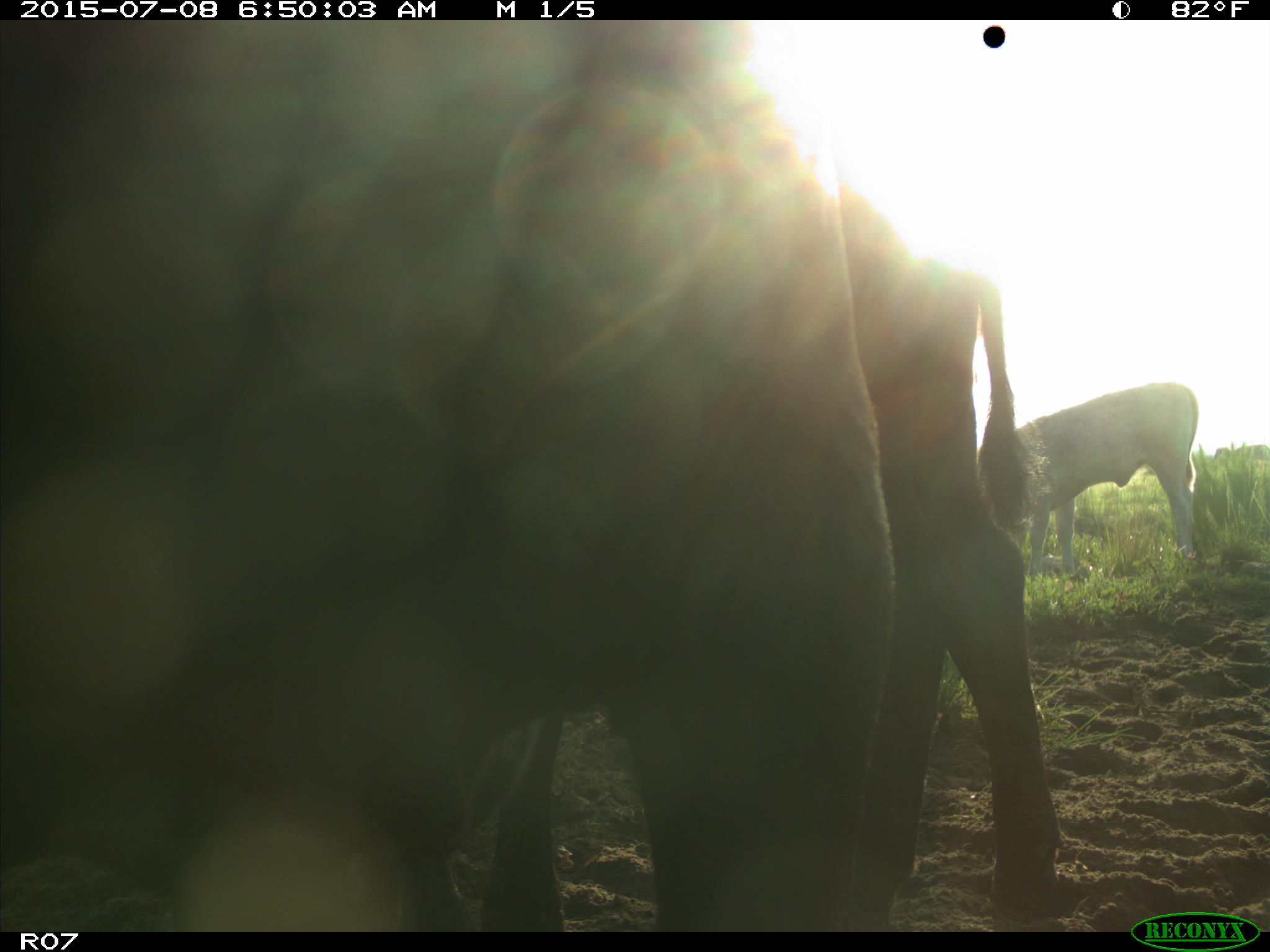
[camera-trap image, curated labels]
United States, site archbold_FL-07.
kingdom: Animalia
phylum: Chordata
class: Mammalia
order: Artiodactyla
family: Bovidae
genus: Bos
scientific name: Bos taurus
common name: domestic cow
Bos taurus (domestic cow).